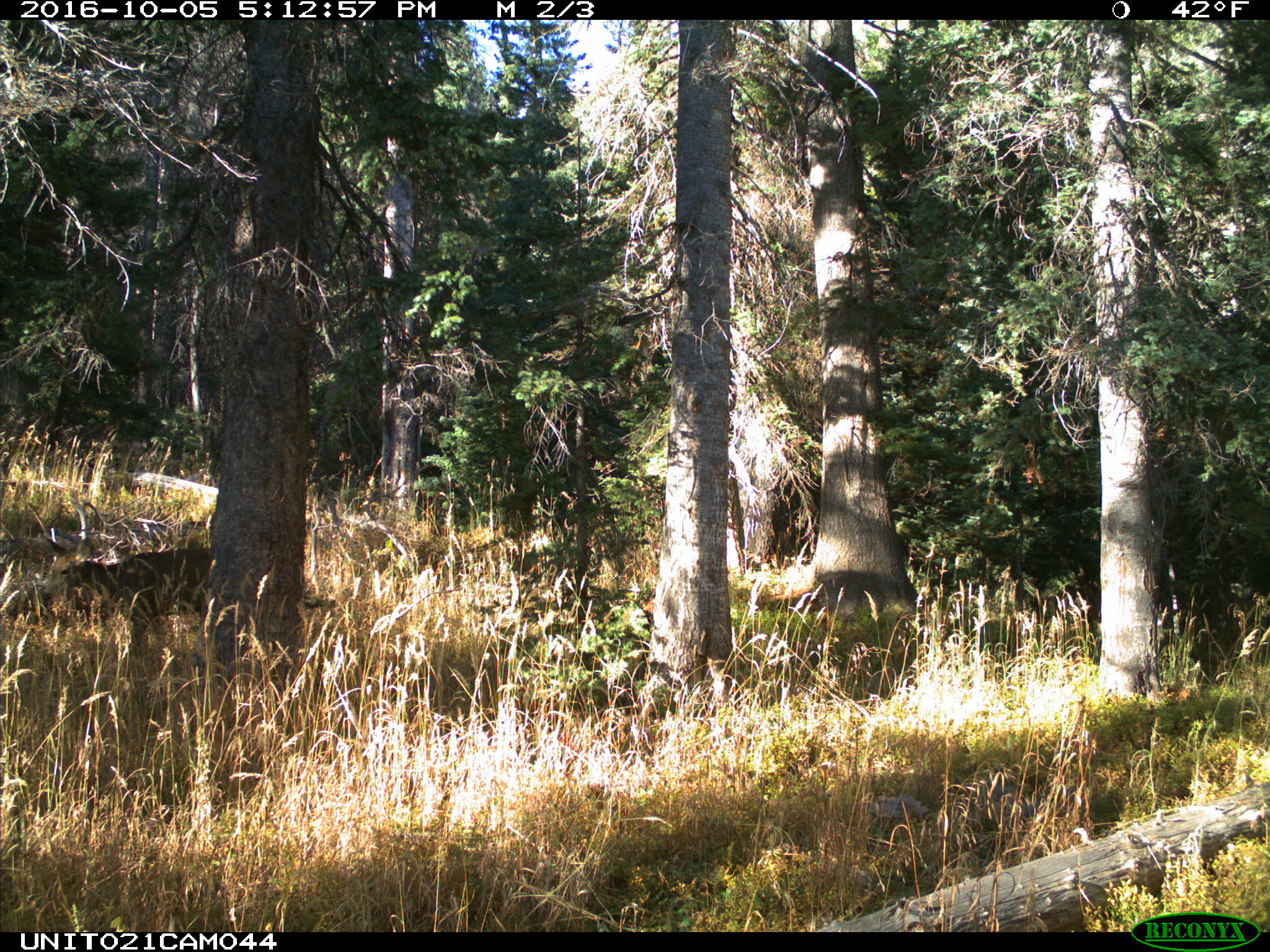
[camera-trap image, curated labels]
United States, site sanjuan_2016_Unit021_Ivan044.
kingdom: Animalia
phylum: Chordata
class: Mammalia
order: Artiodactyla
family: Cervidae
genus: Odocoileus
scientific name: Odocoileus hemionus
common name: mule deer